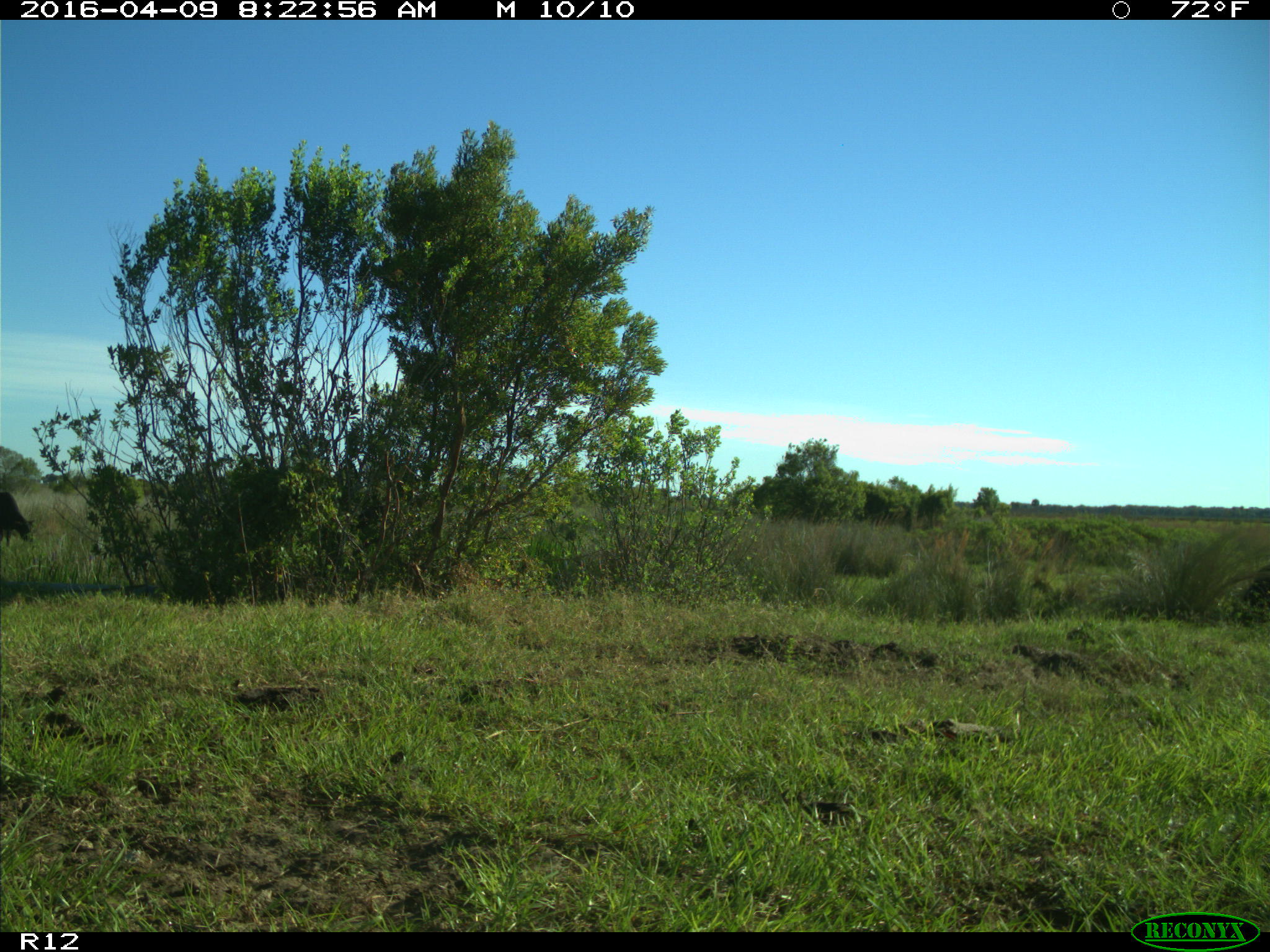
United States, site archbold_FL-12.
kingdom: Animalia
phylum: Chordata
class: Mammalia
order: Artiodactyla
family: Bovidae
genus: Bos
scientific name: Bos taurus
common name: domestic cow